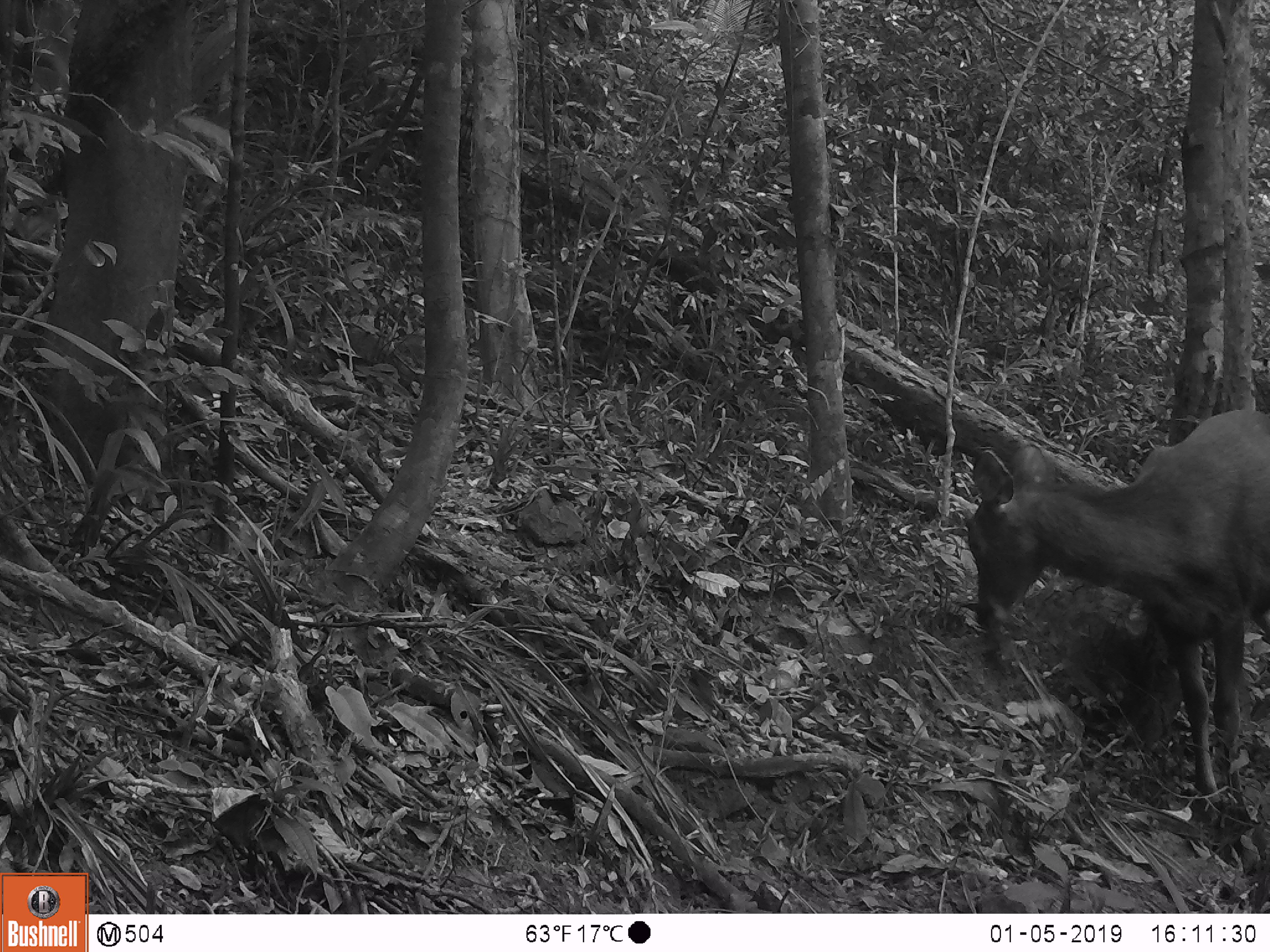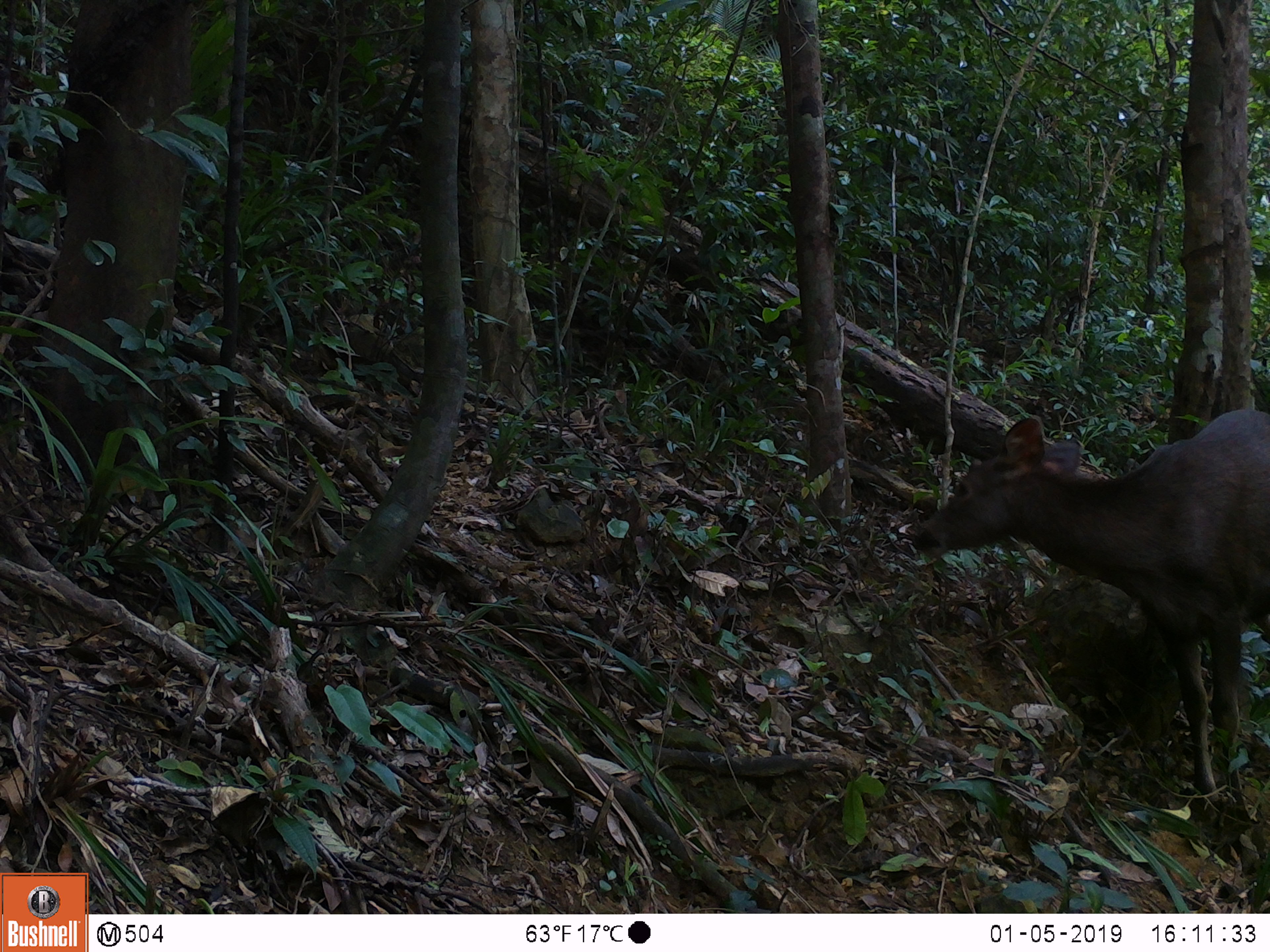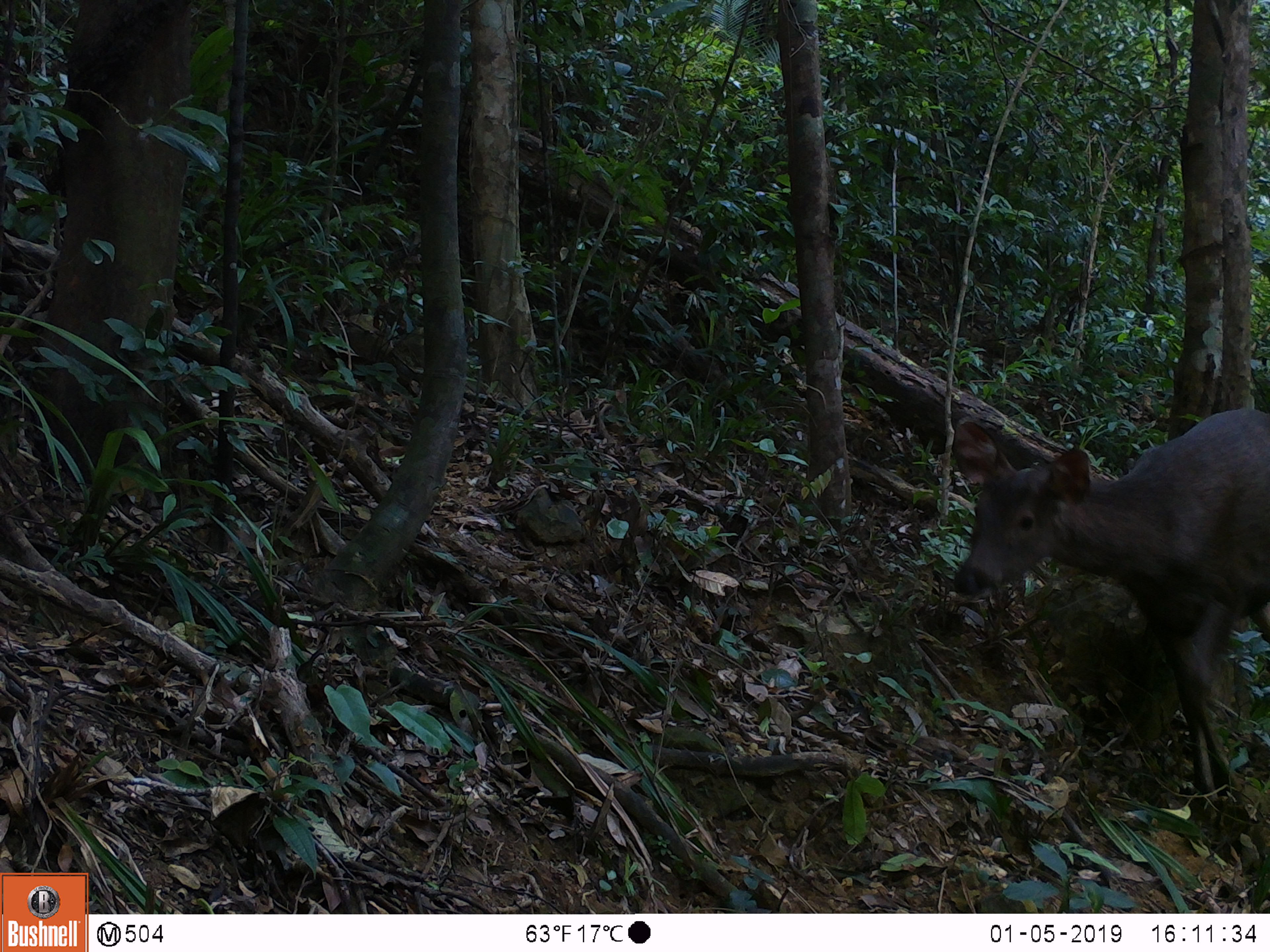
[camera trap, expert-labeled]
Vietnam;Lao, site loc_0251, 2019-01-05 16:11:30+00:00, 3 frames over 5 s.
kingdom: Animalia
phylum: Chordata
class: Mammalia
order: Artiodactyla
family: Cervidae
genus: Rusa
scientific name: Rusa unicolor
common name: sambar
Sambar (Rusa unicolor). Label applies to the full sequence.